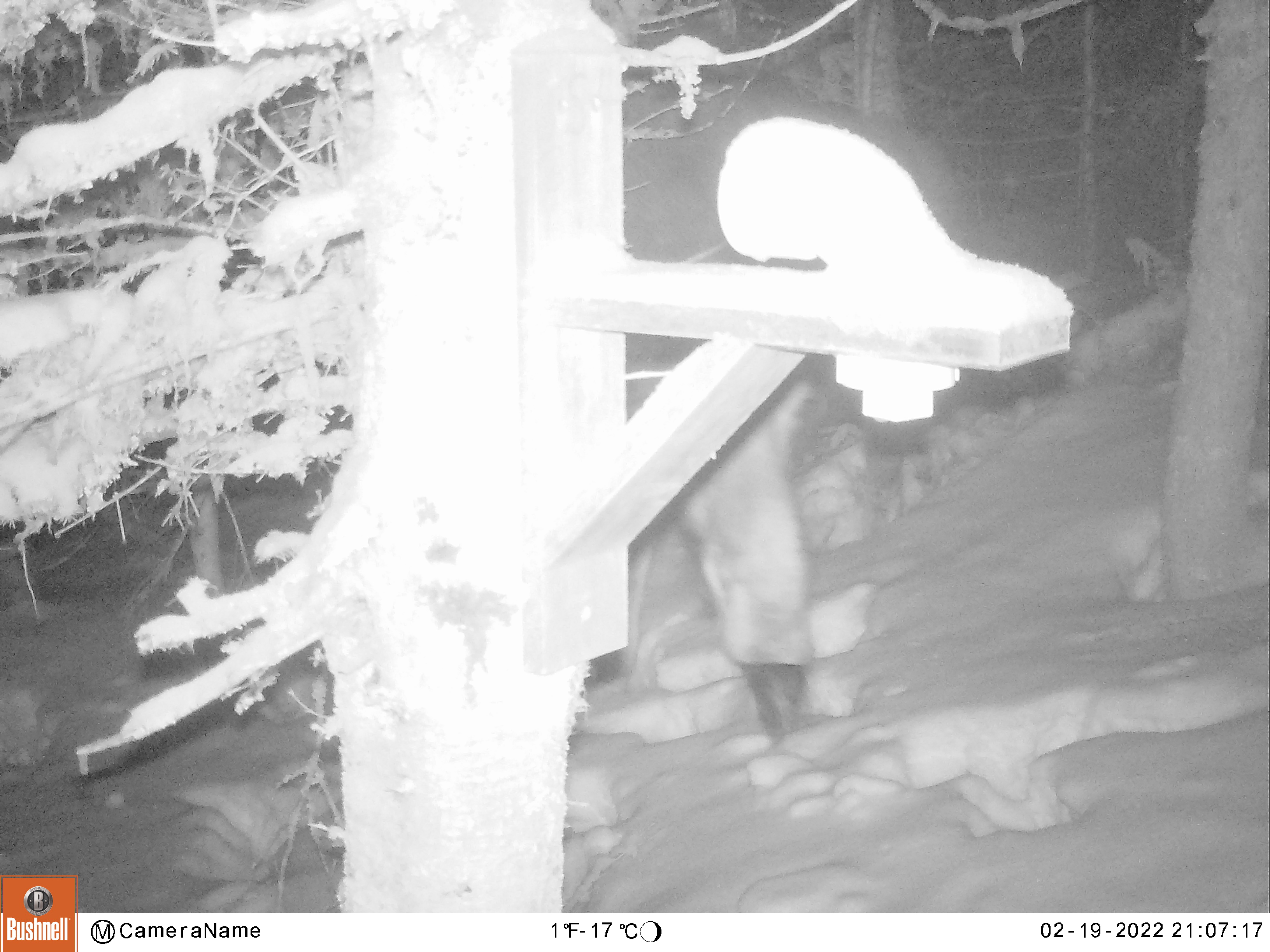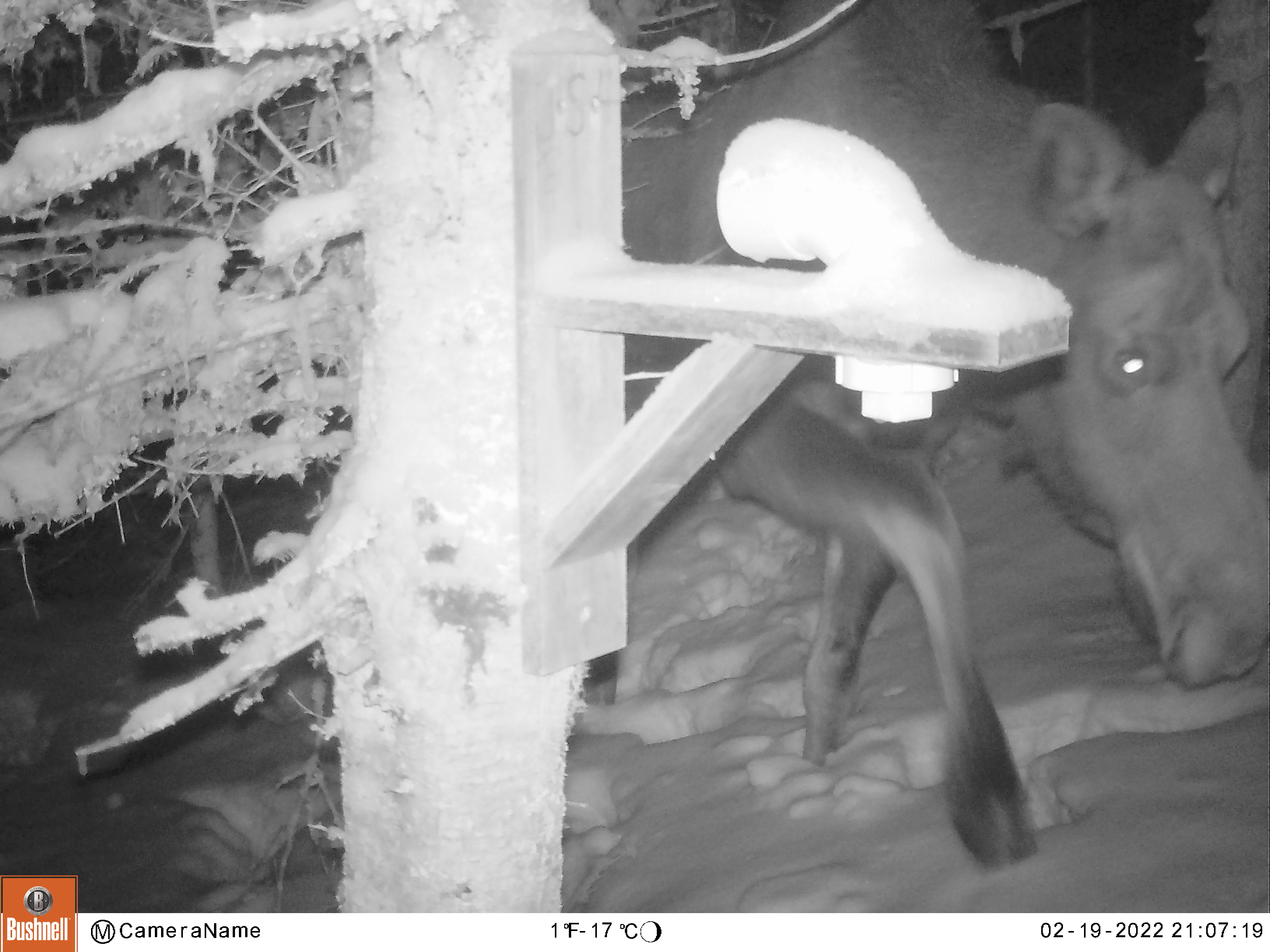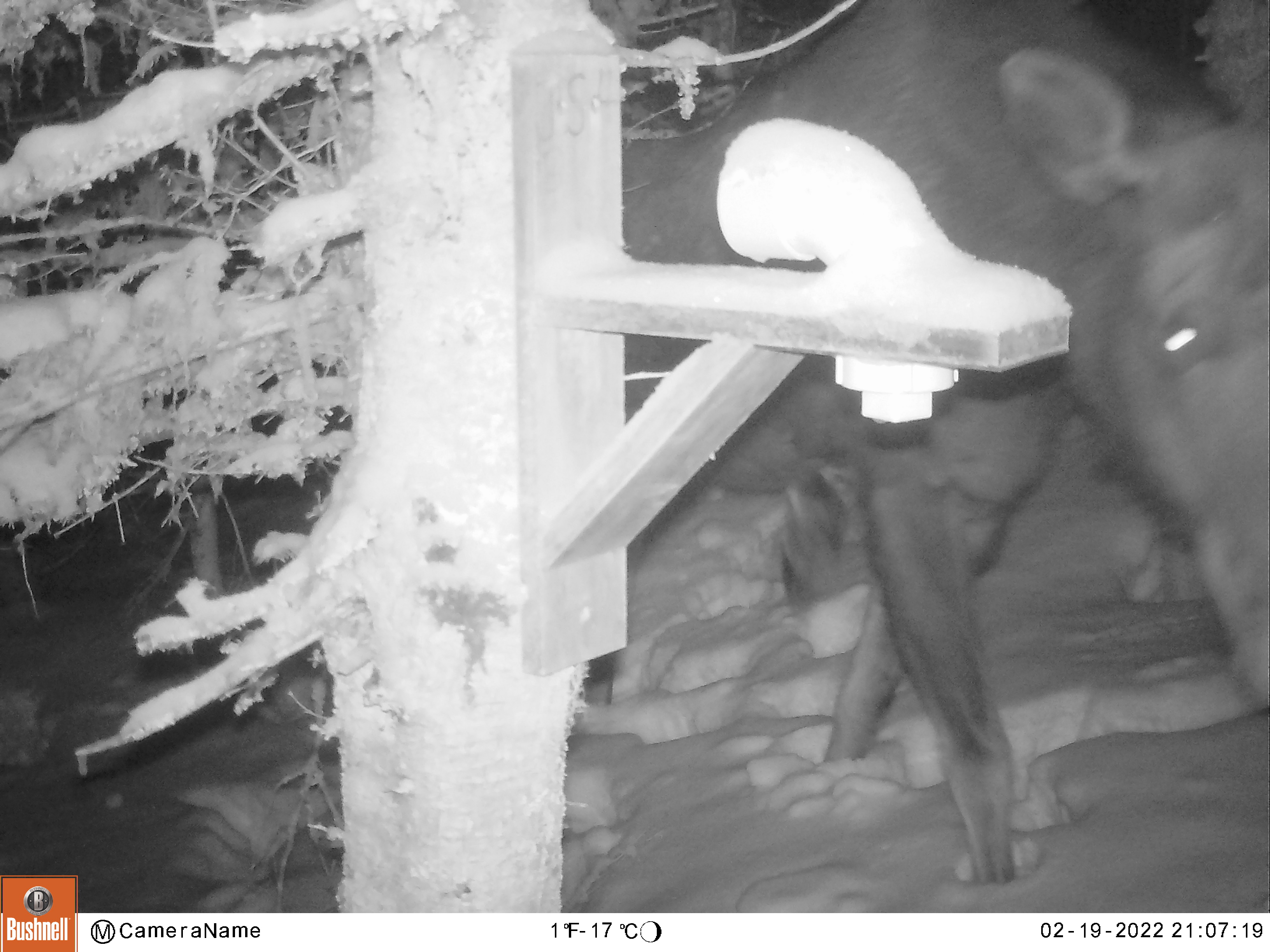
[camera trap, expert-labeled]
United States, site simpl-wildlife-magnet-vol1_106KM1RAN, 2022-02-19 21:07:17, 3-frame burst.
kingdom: Animalia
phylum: Chordata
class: Mammalia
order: Artiodactyla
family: Cervidae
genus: Alces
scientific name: Alces alces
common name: moose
Moose (Alces alces).